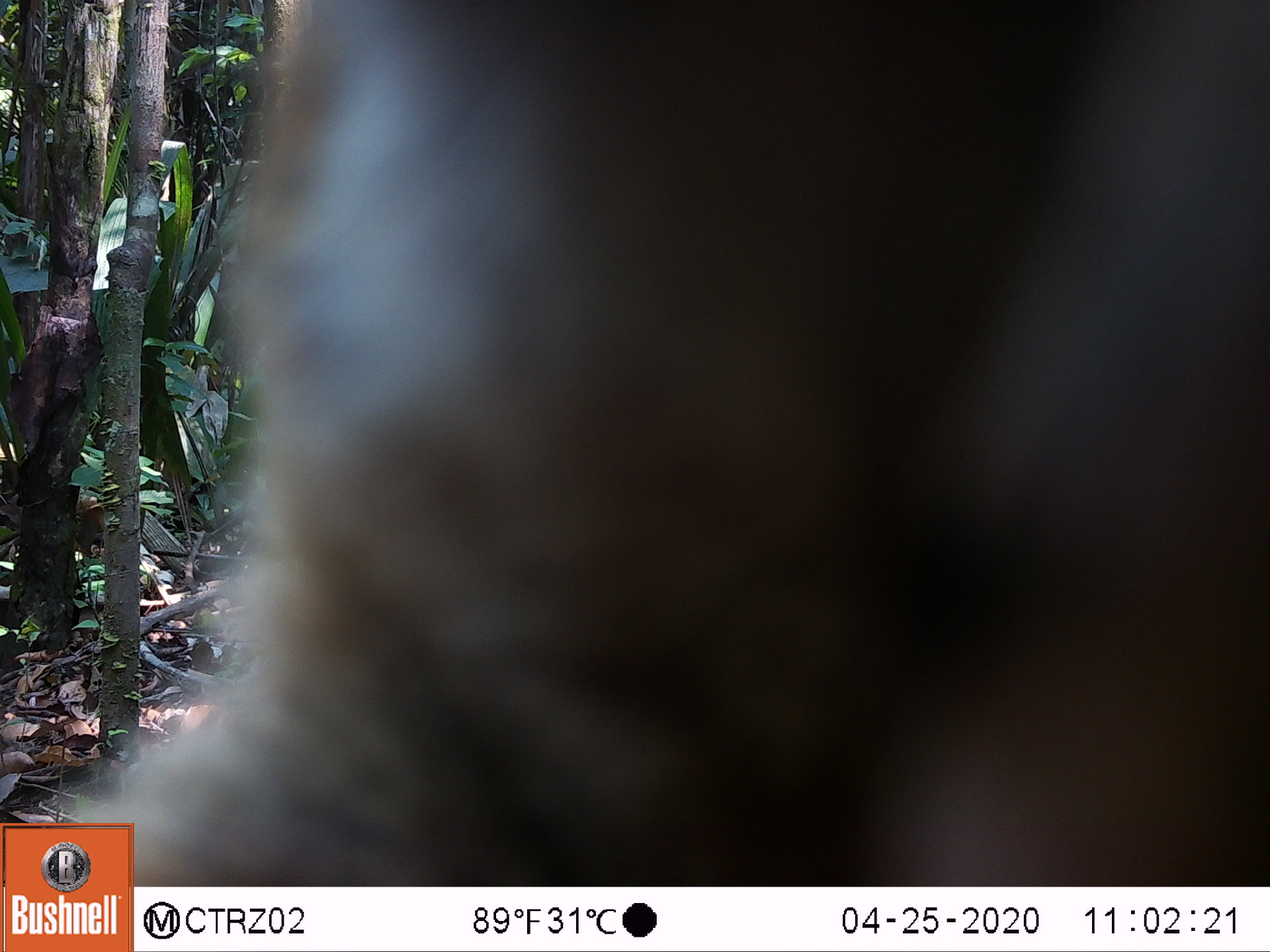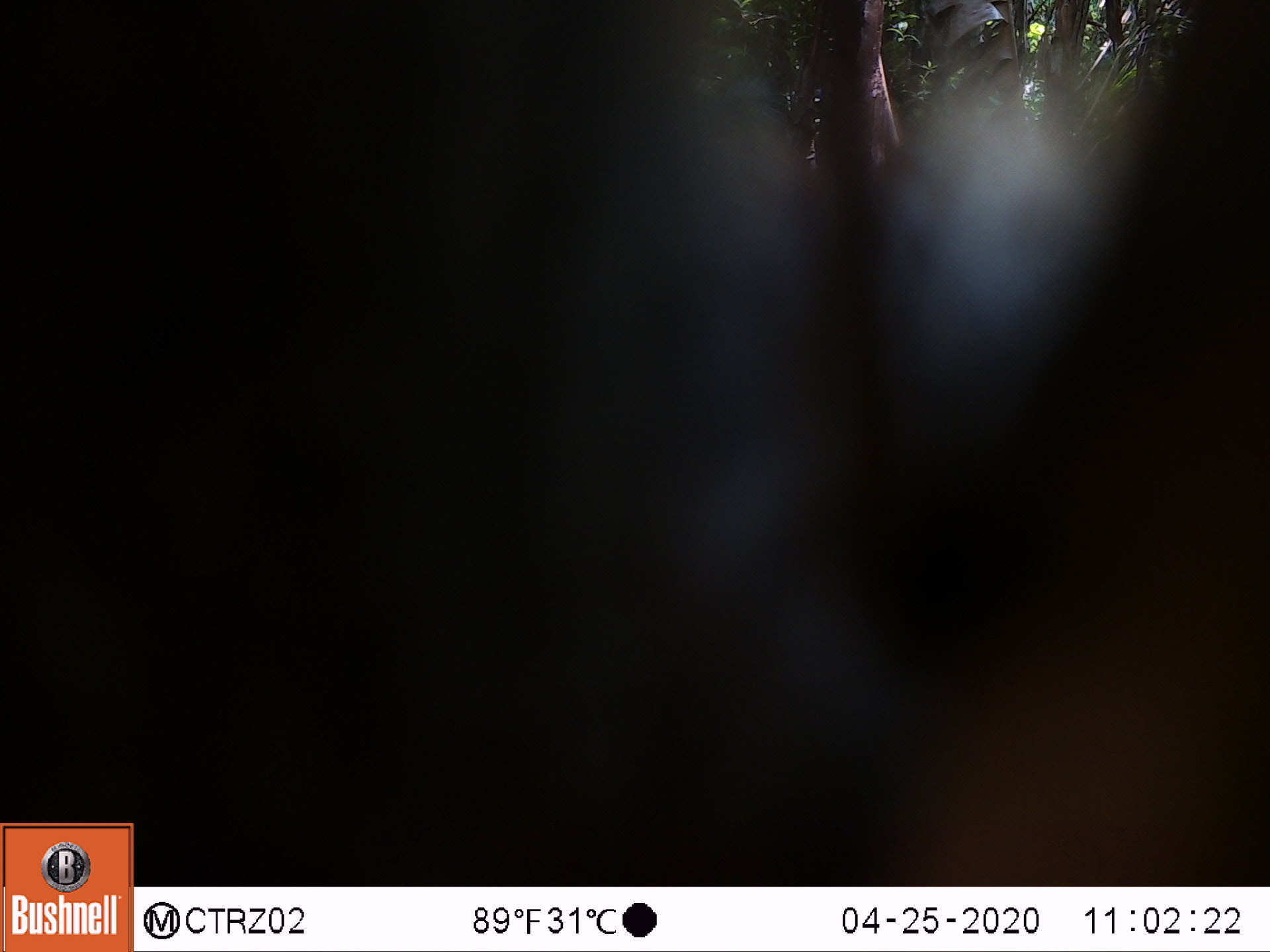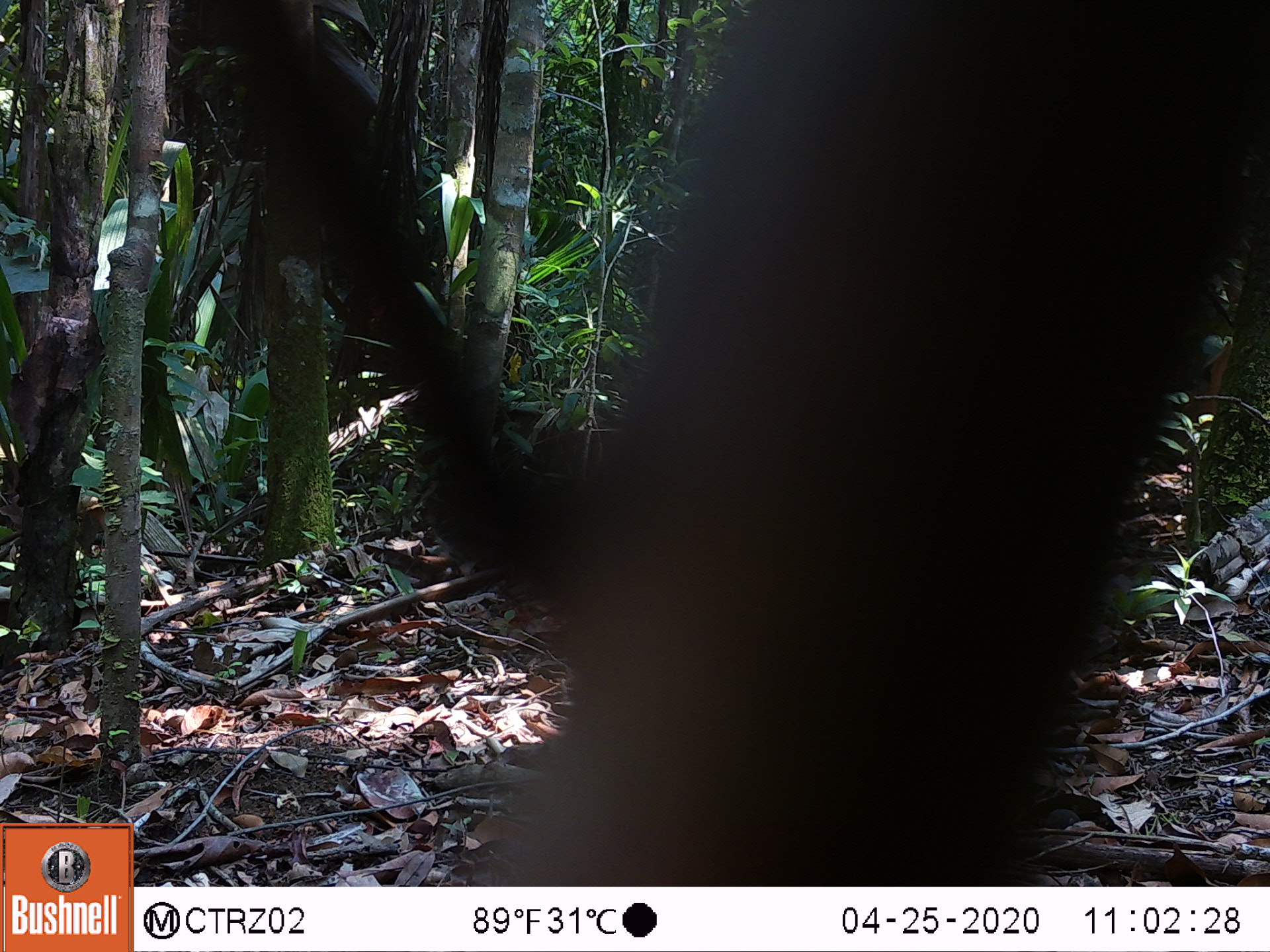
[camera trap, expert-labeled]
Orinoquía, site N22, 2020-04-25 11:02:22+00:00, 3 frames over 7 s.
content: unidentified animal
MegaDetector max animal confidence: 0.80